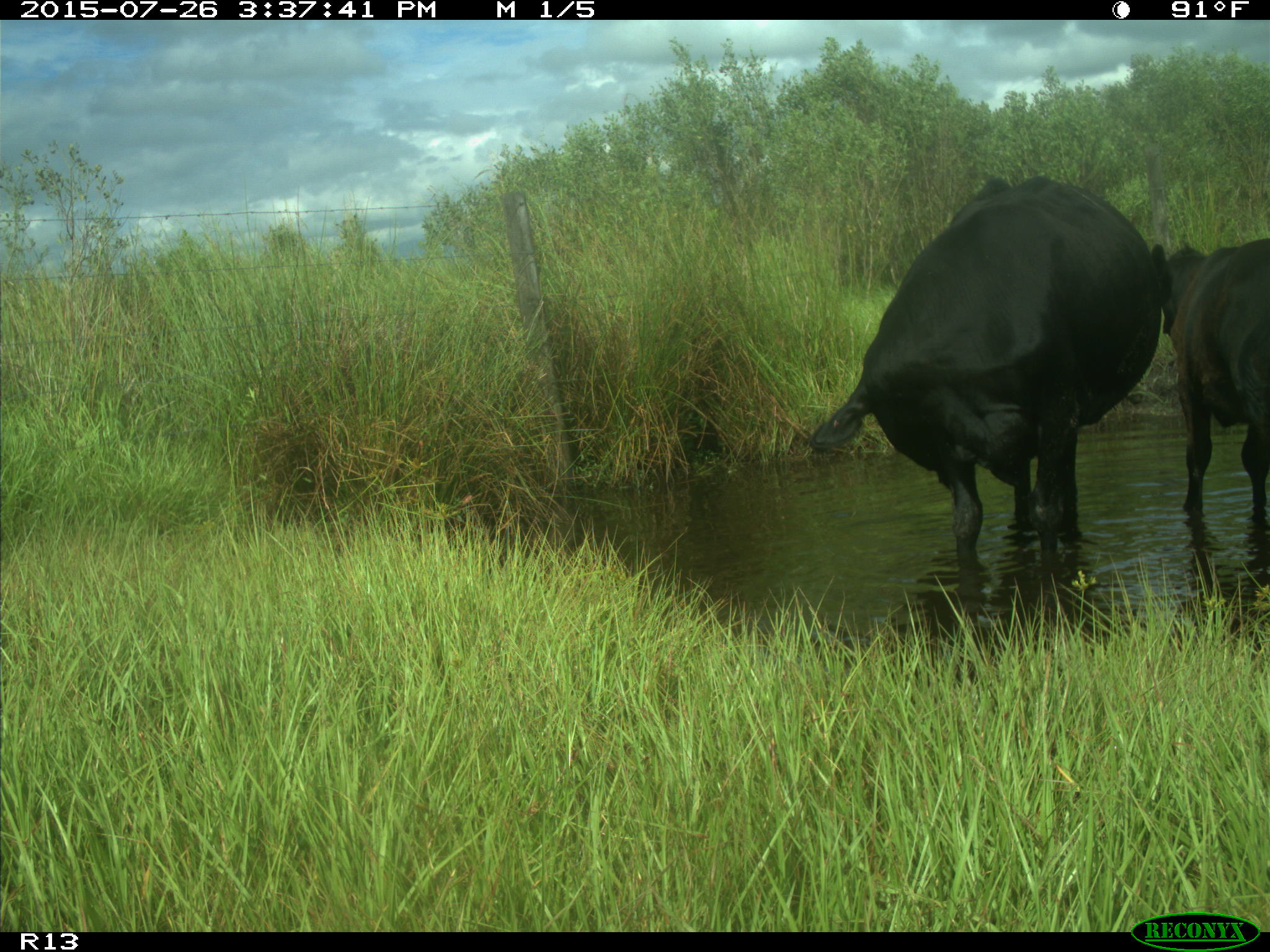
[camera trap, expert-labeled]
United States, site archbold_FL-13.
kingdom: Animalia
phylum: Chordata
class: Mammalia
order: Artiodactyla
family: Bovidae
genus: Bos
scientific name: Bos taurus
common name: domestic cow